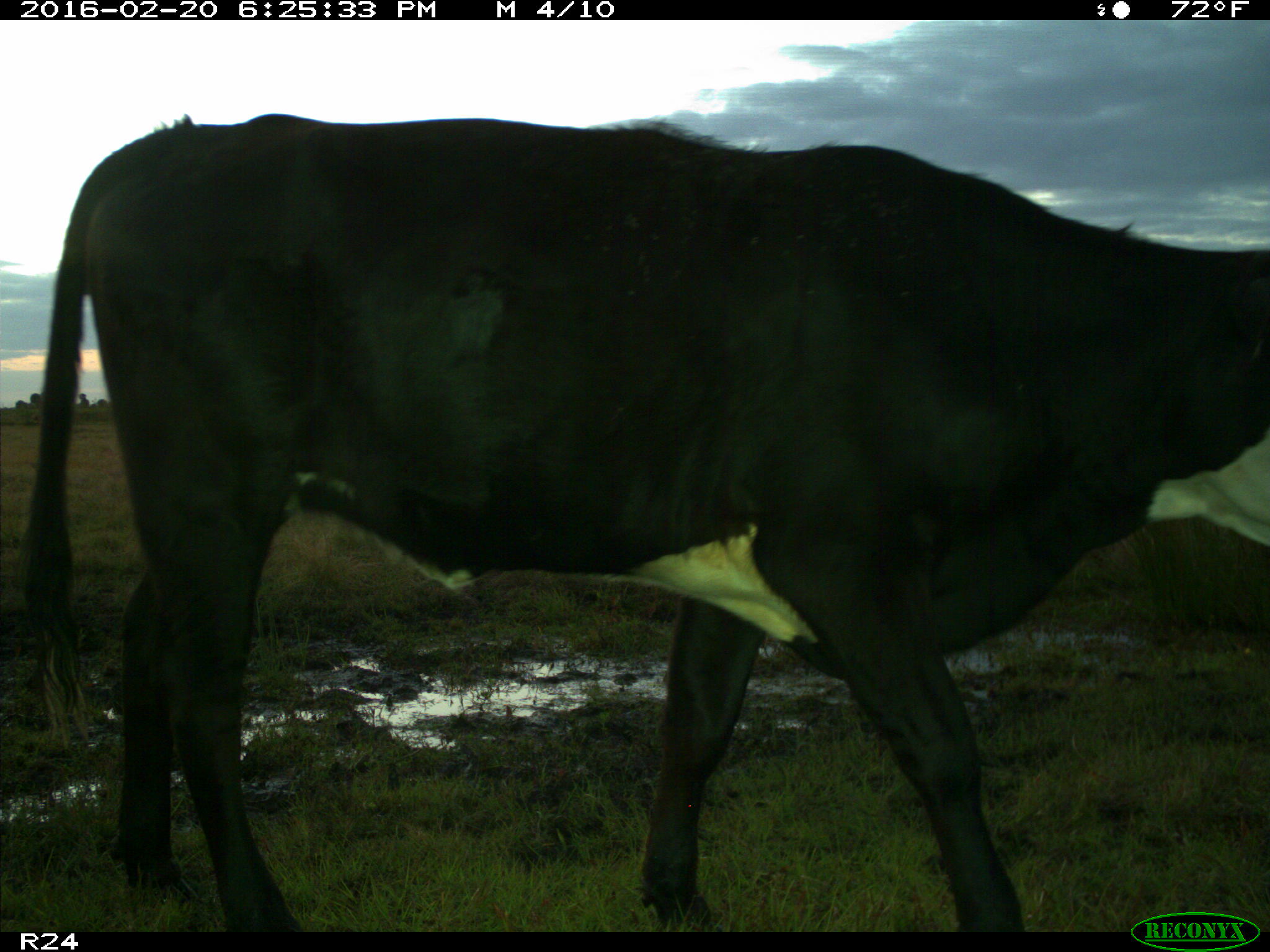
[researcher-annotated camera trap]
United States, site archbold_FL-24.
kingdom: Animalia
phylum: Chordata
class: Mammalia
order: Artiodactyla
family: Bovidae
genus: Bos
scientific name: Bos taurus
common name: domestic cow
Bos taurus (domestic cow).